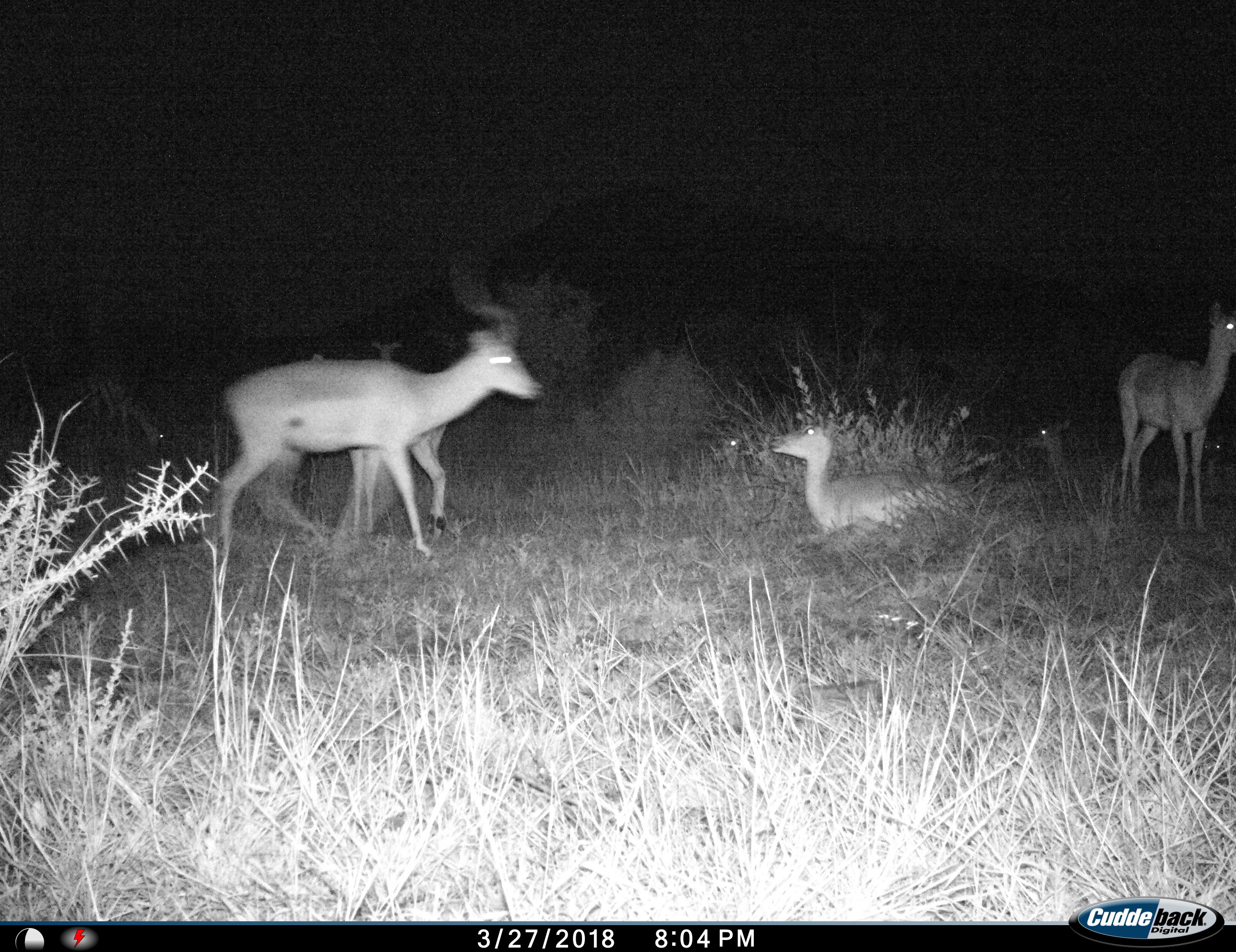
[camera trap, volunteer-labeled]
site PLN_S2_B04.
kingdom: Animalia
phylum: Chordata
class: Mammalia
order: Artiodactyla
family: Bovidae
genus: Aepyceros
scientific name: Aepyceros melampus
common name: impala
Impala (Aepyceros melampus), count 8. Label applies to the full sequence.